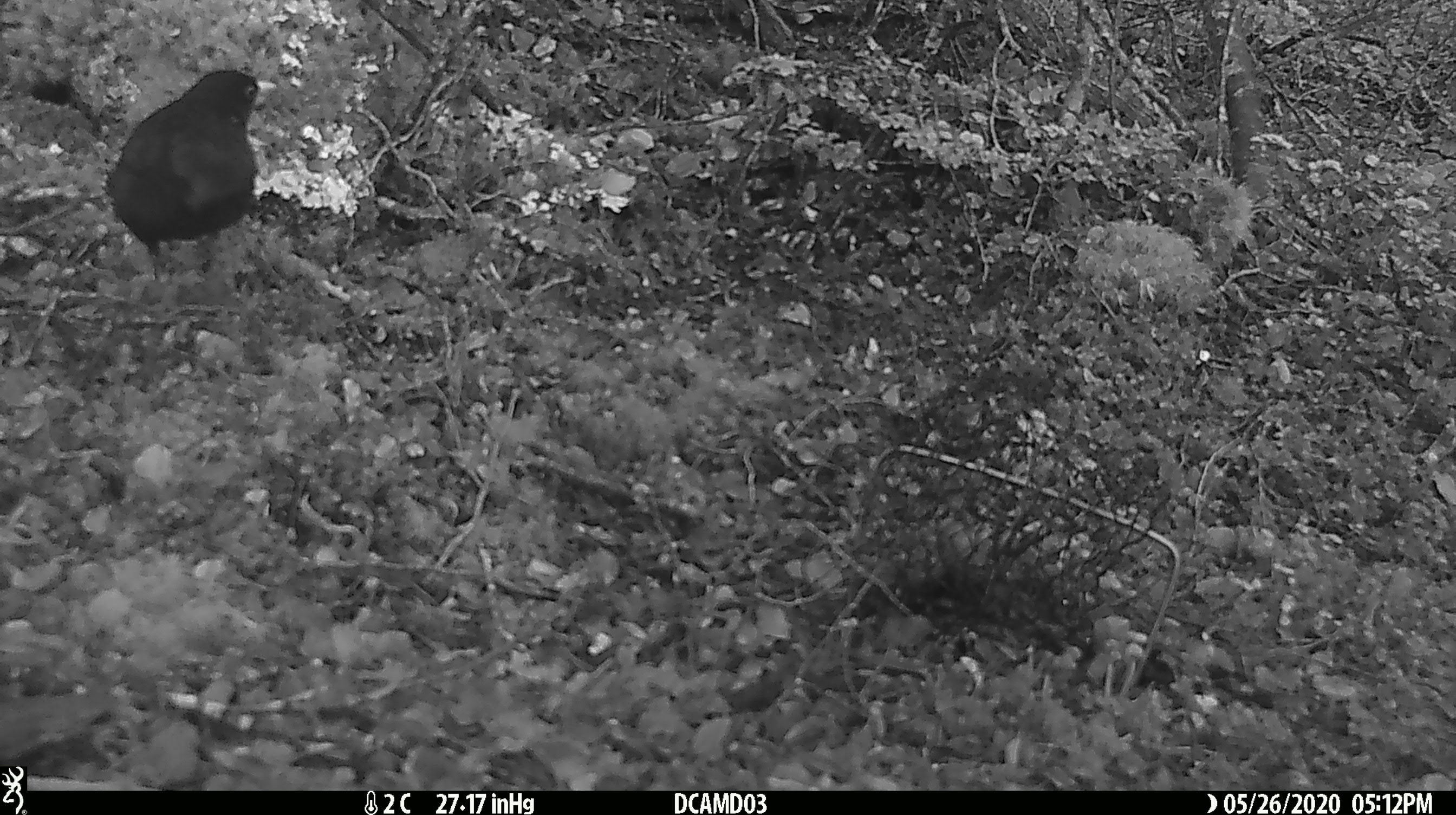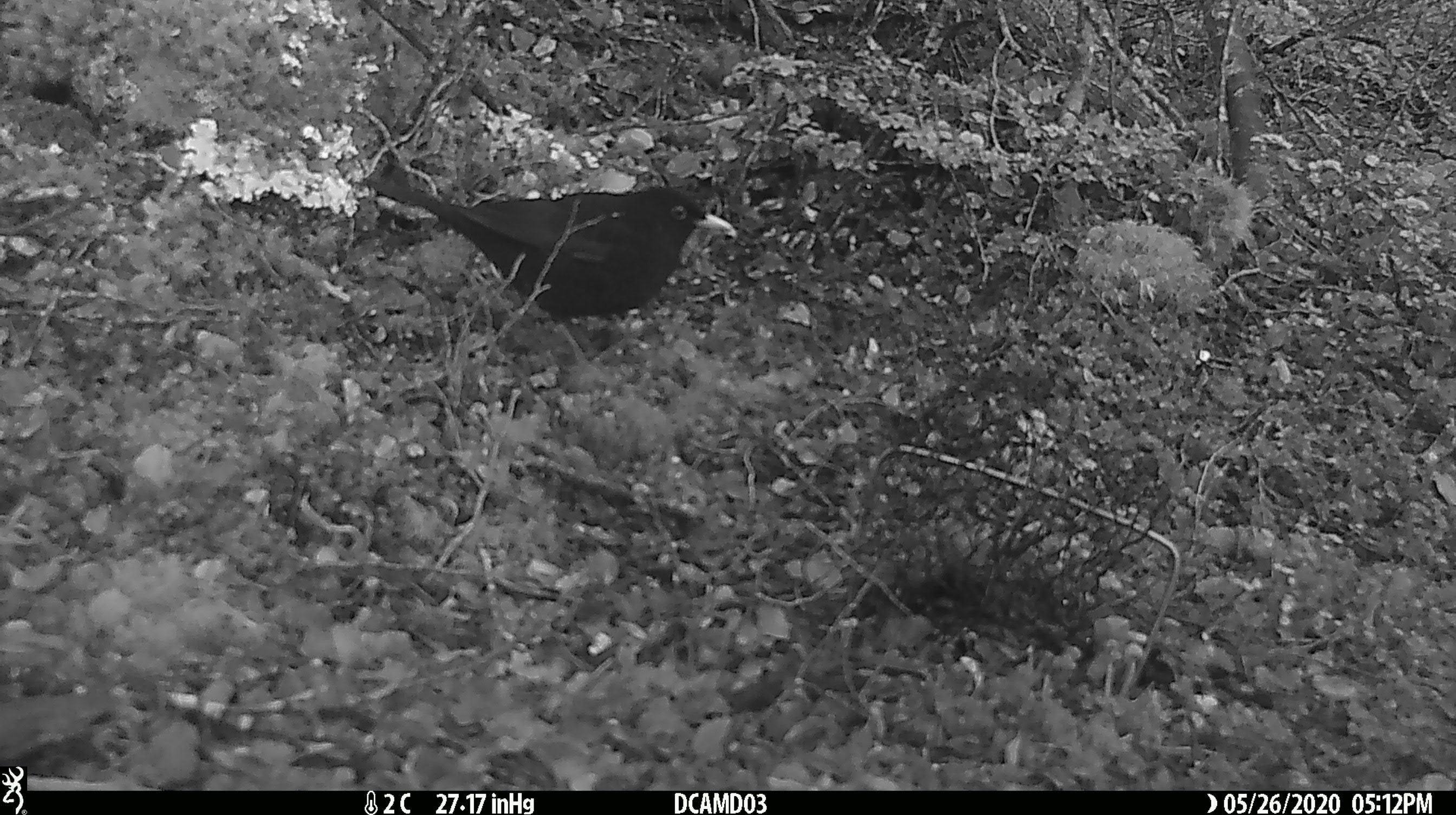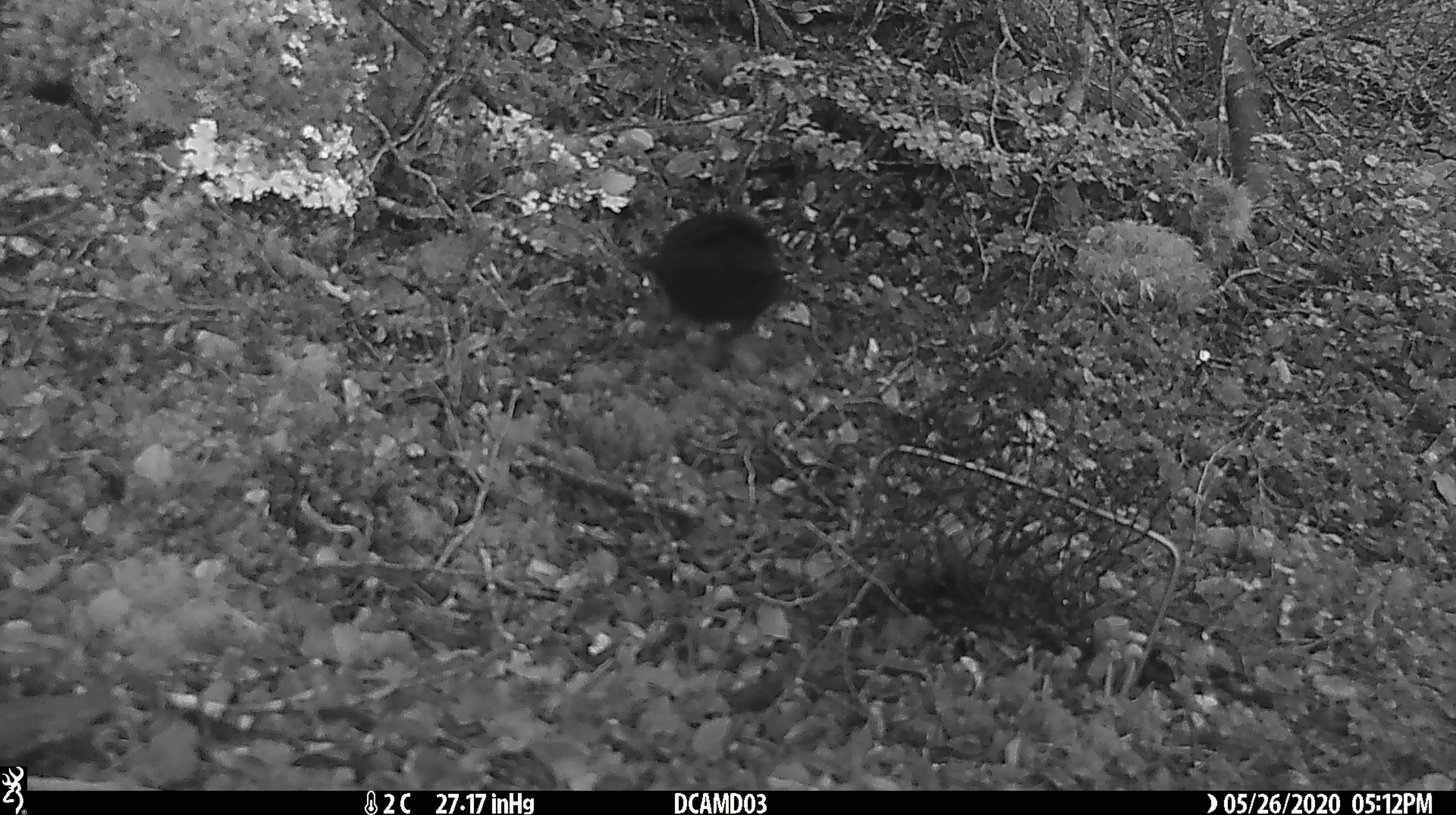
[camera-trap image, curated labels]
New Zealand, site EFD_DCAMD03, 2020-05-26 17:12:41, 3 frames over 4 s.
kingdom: Animalia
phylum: Chordata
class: Aves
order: Passeriformes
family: Turdidae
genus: Turdus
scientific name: Turdus merula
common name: eurasian blackbird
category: blackbird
Blackbird (eurasian blackbird) (Turdus merula).